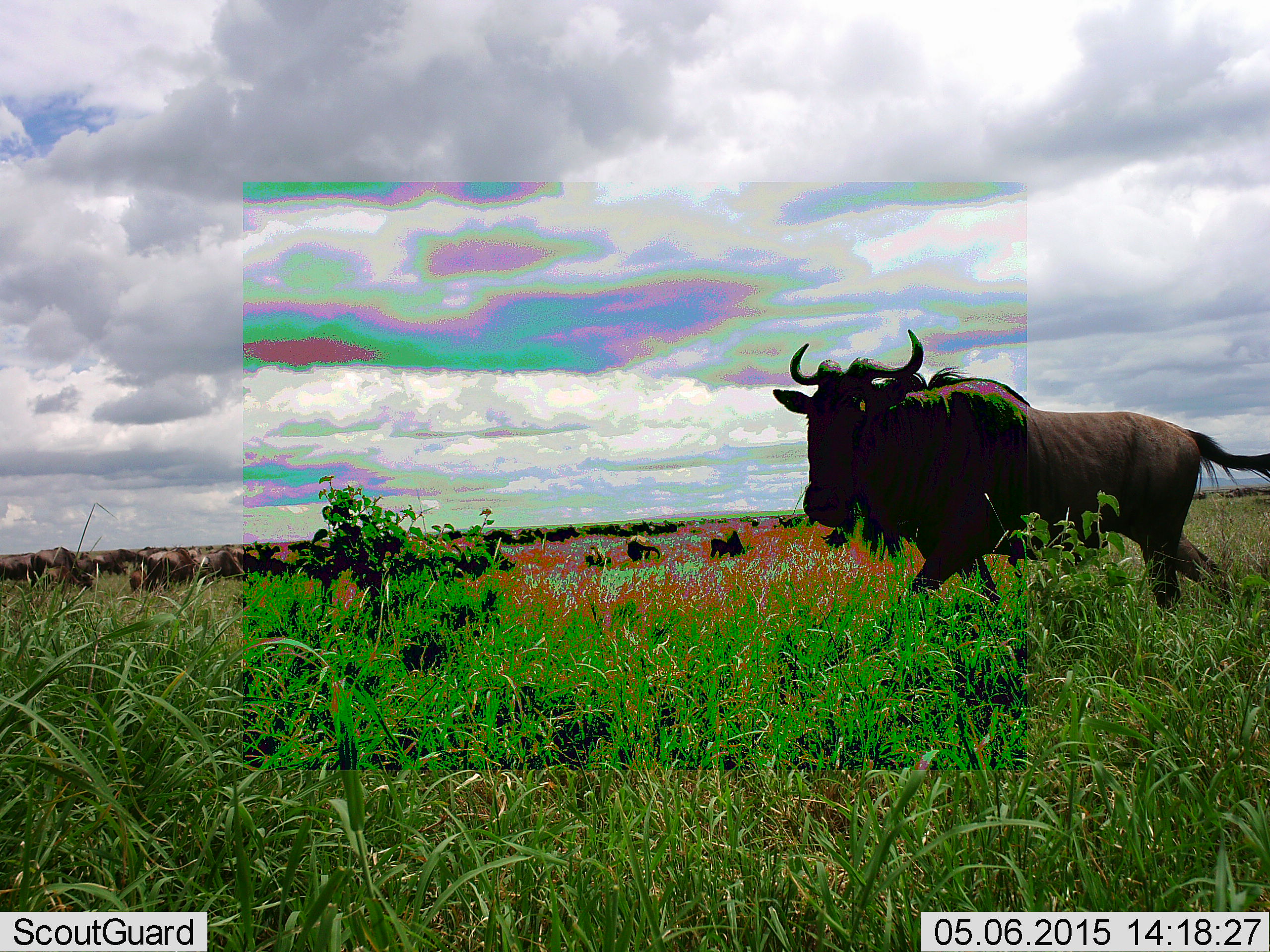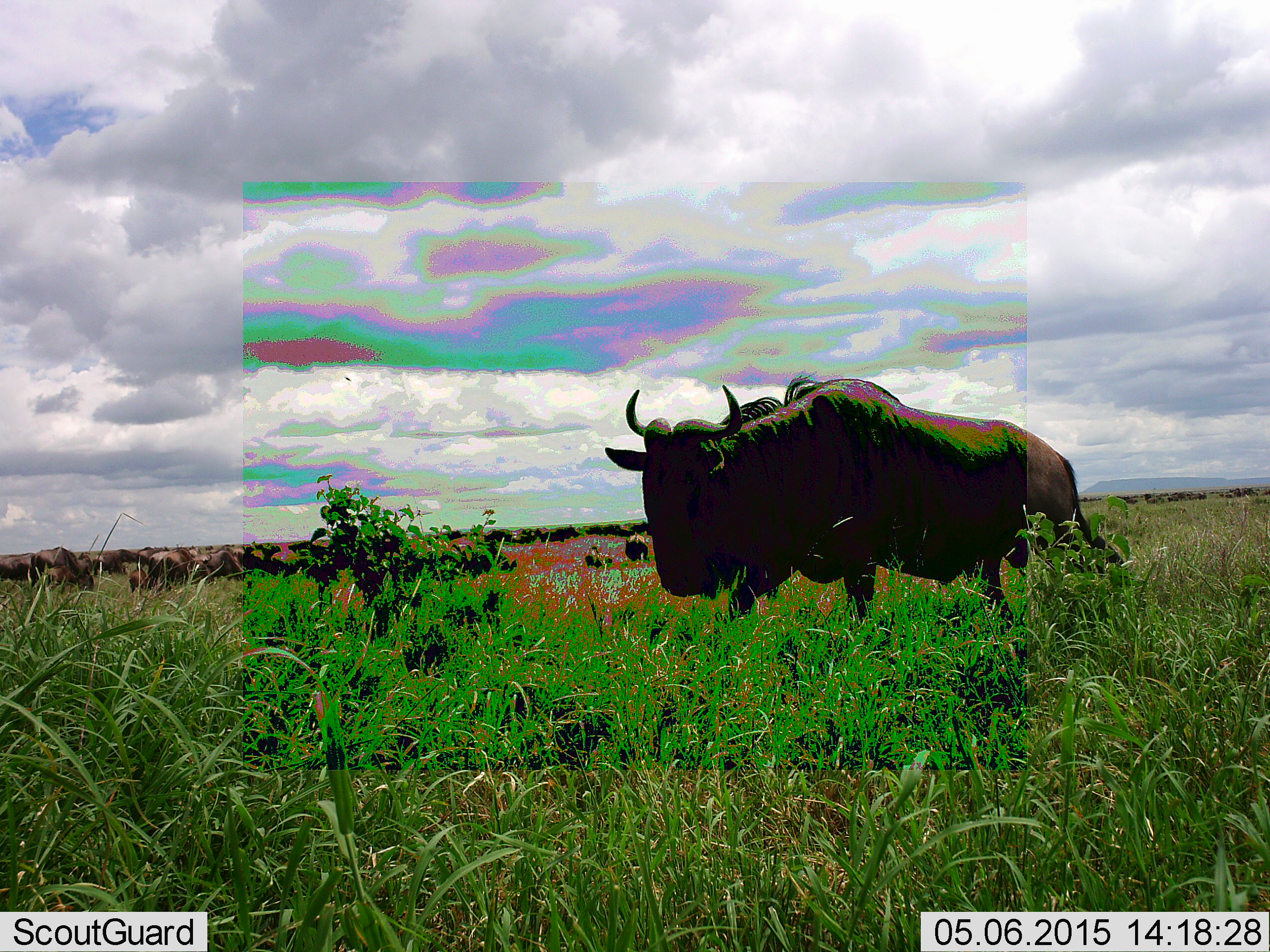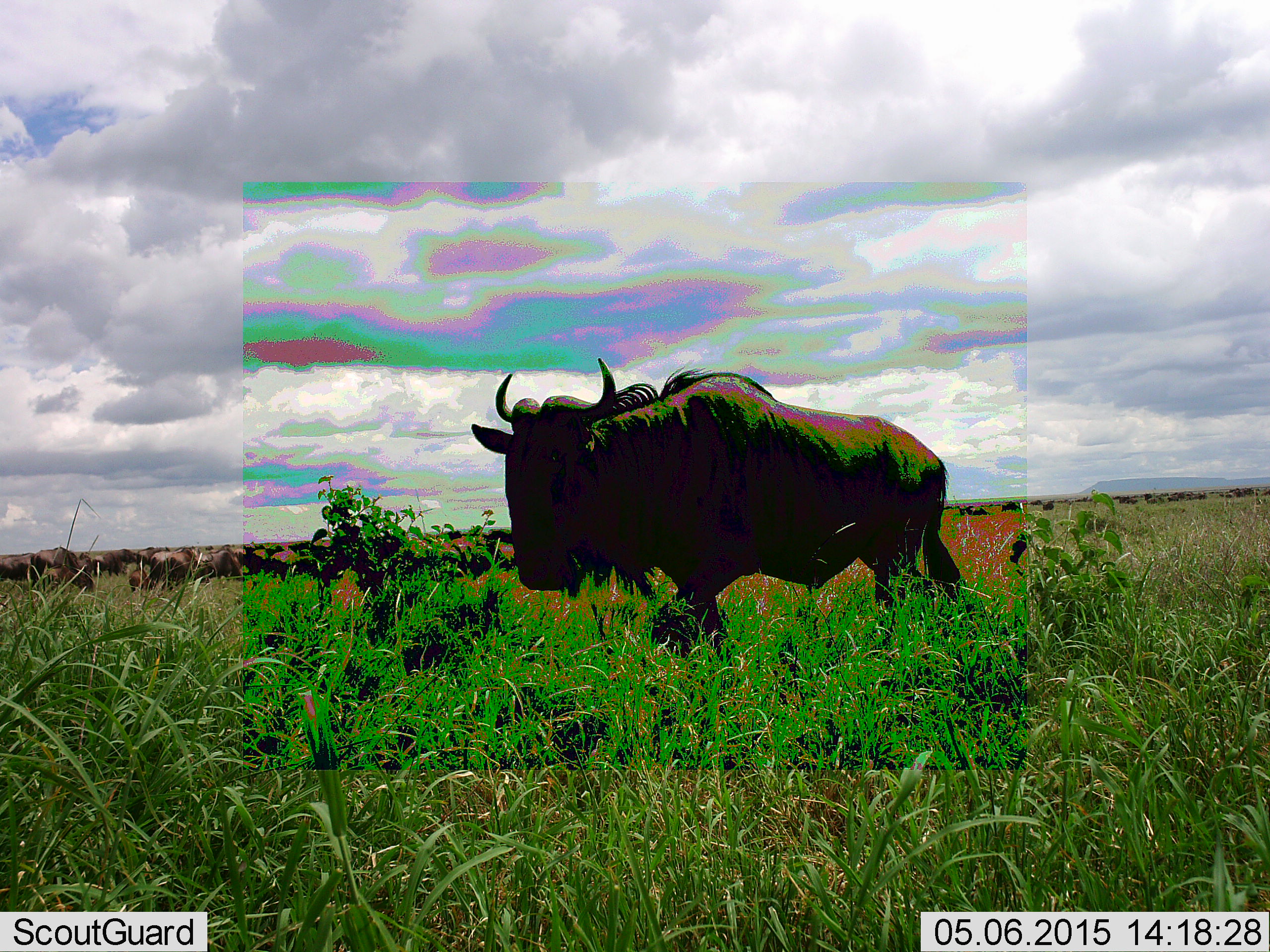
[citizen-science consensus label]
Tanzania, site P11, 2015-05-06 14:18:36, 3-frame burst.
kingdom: Animalia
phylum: Chordata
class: Mammalia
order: Artiodactyla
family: Bovidae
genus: Connochaetes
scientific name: Connochaetes taurinus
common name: blue wildebeest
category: wildebeest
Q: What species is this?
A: Wildebeest (blue wildebeest) (Connochaetes taurinus).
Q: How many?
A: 11-50.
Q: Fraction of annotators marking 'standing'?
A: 40%.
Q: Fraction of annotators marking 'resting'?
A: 30%.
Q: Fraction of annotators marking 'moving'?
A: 100%.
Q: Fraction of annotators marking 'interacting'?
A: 10%.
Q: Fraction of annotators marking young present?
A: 0%.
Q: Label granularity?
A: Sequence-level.